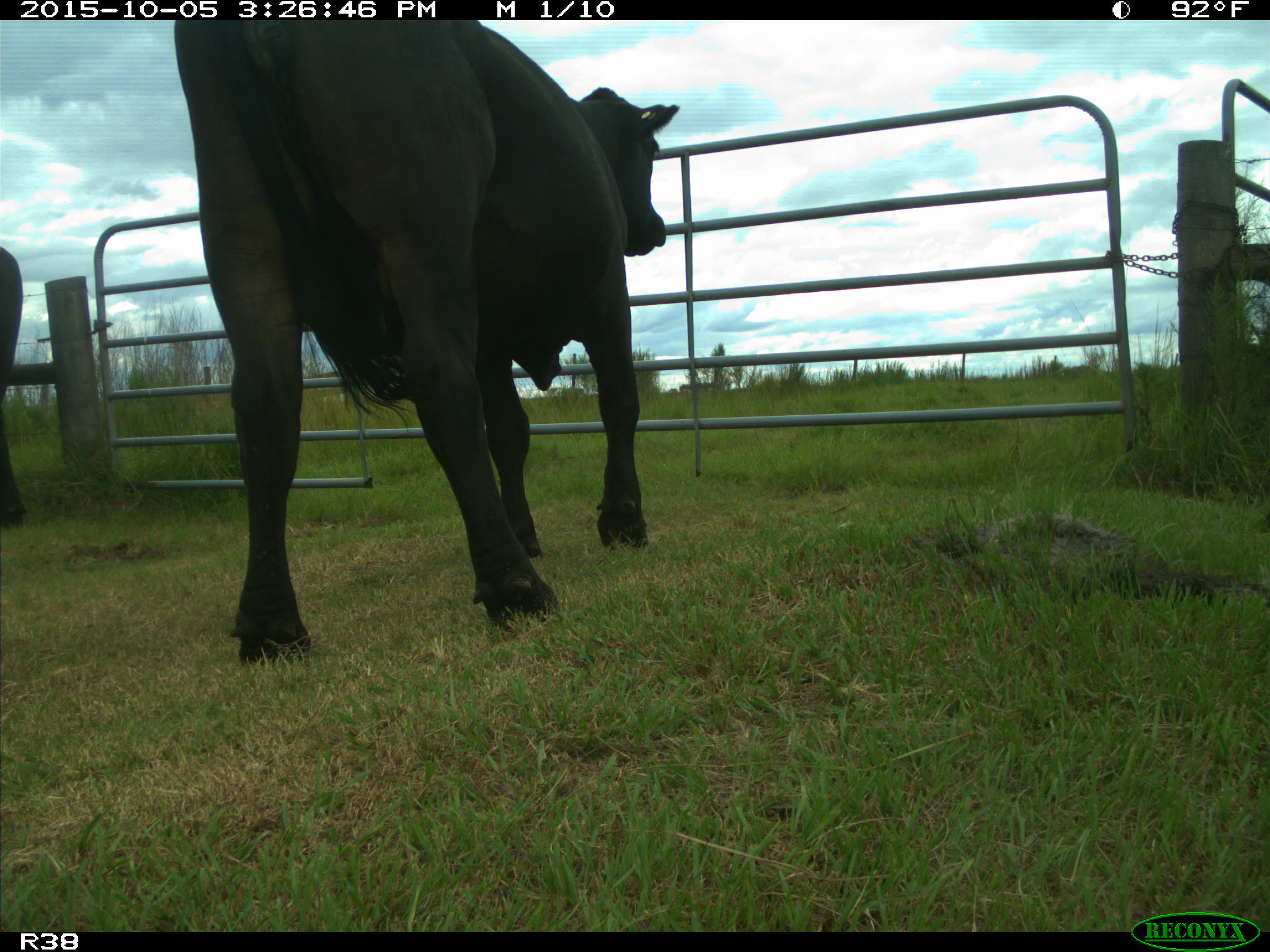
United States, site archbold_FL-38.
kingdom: Animalia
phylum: Chordata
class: Mammalia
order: Artiodactyla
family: Bovidae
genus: Bos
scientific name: Bos taurus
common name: domestic cow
Bos taurus (domestic cow).